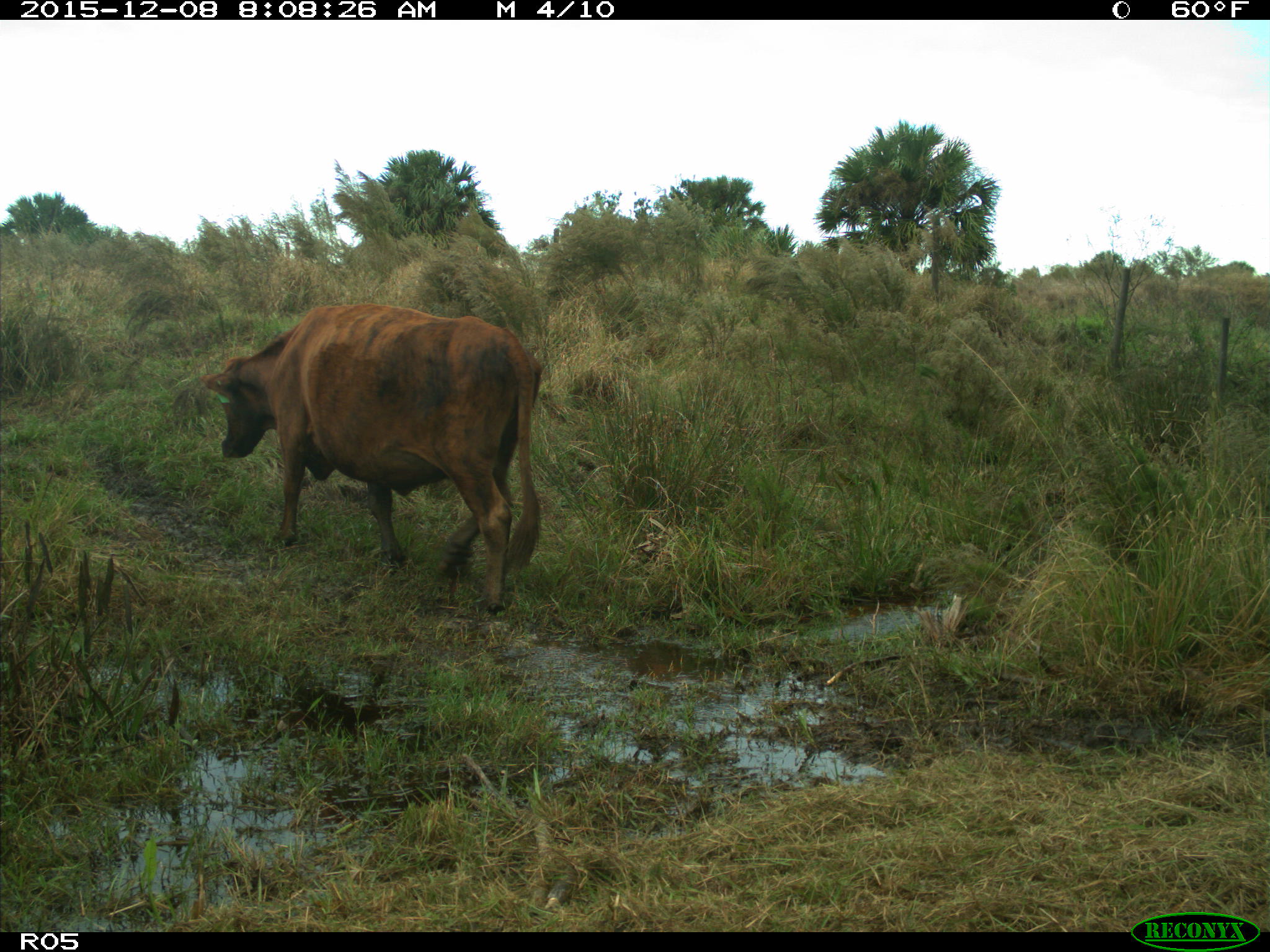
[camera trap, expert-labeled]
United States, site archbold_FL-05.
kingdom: Animalia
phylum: Chordata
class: Mammalia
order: Artiodactyla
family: Bovidae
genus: Bos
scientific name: Bos taurus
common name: domestic cow